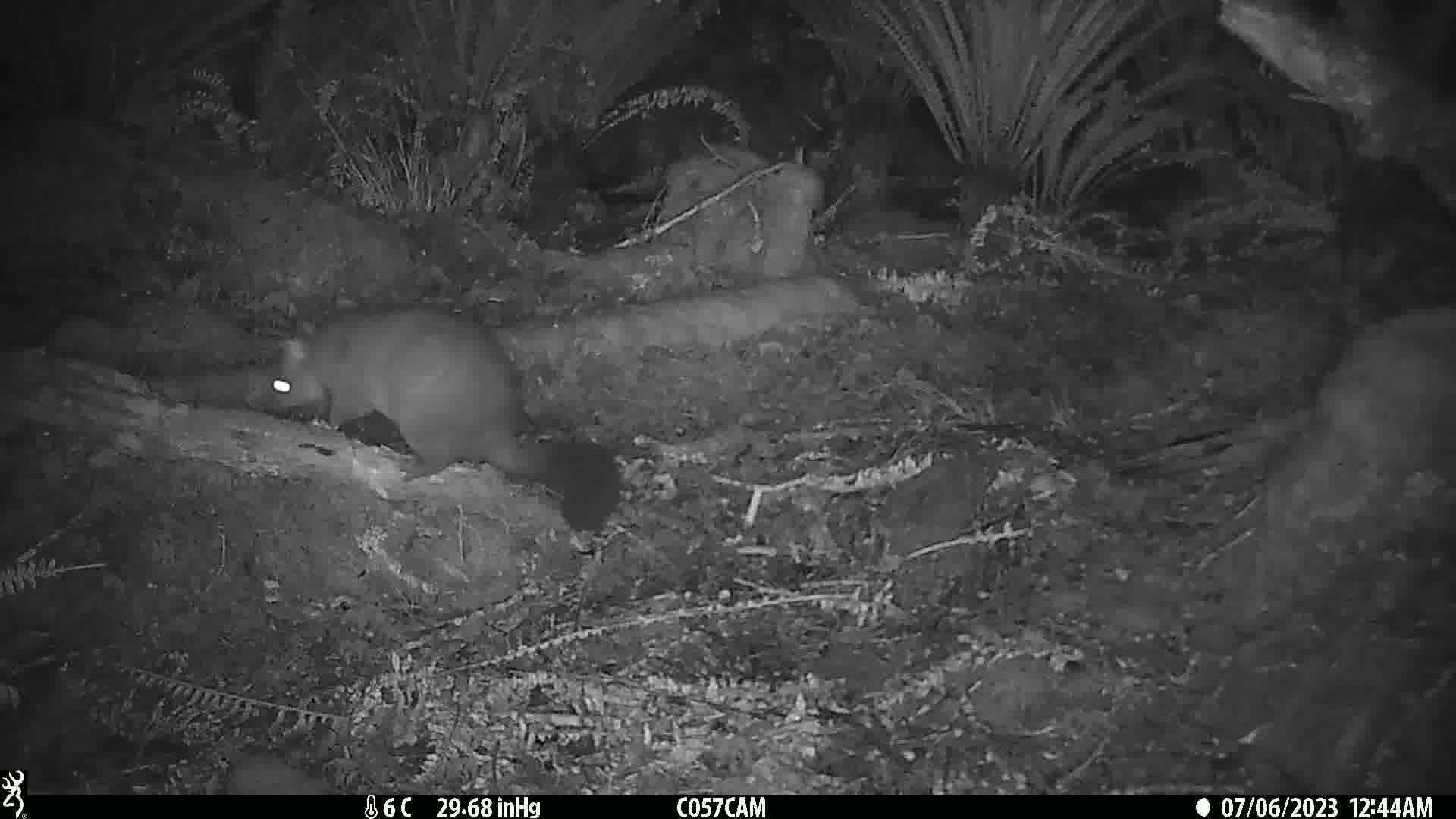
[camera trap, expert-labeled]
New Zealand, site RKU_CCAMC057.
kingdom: Animalia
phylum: Chordata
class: Mammalia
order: Diprotodontia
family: Phalangeridae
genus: Trichosurus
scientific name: Trichosurus vulpecula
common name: common brushtail possum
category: possum